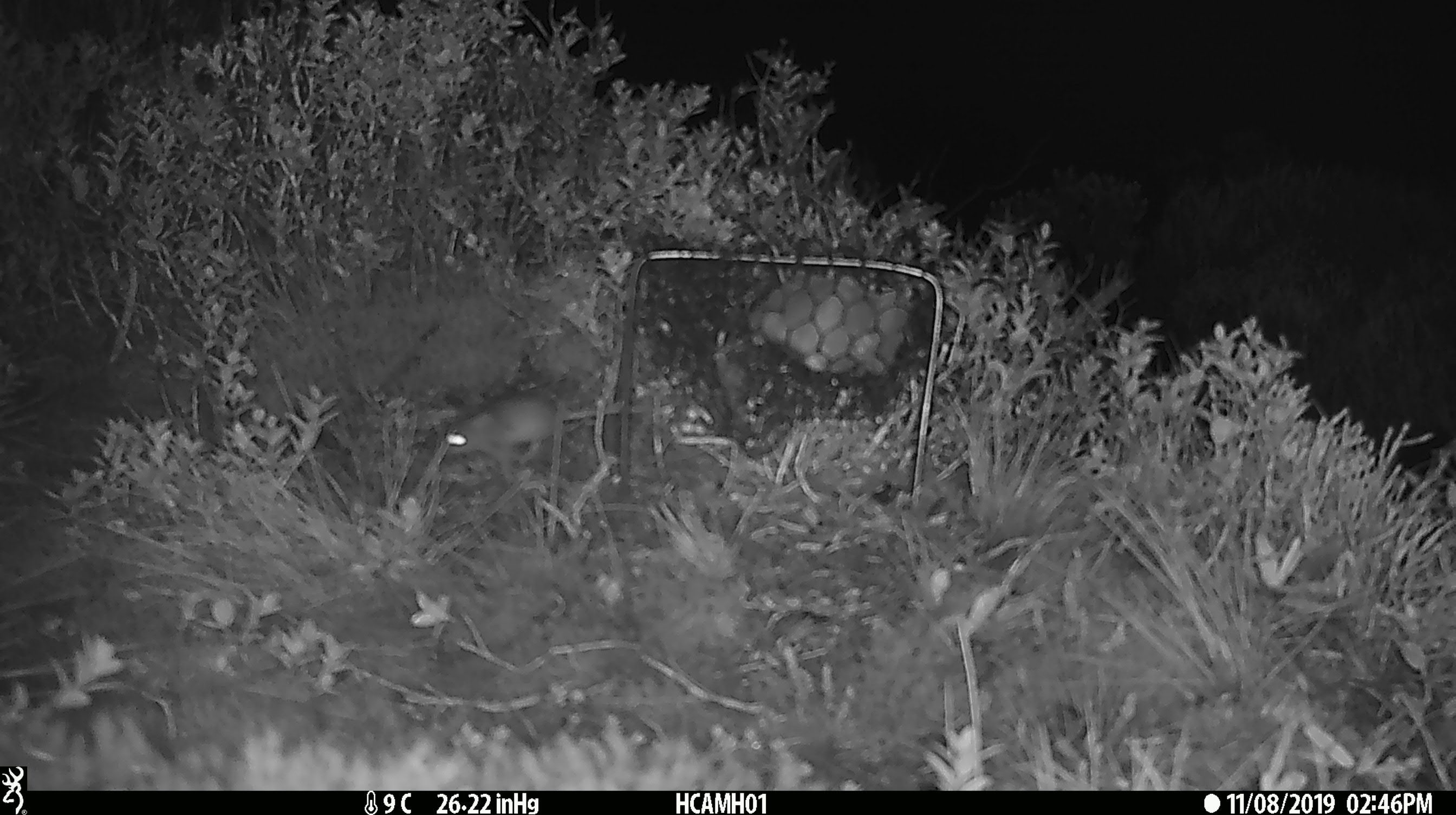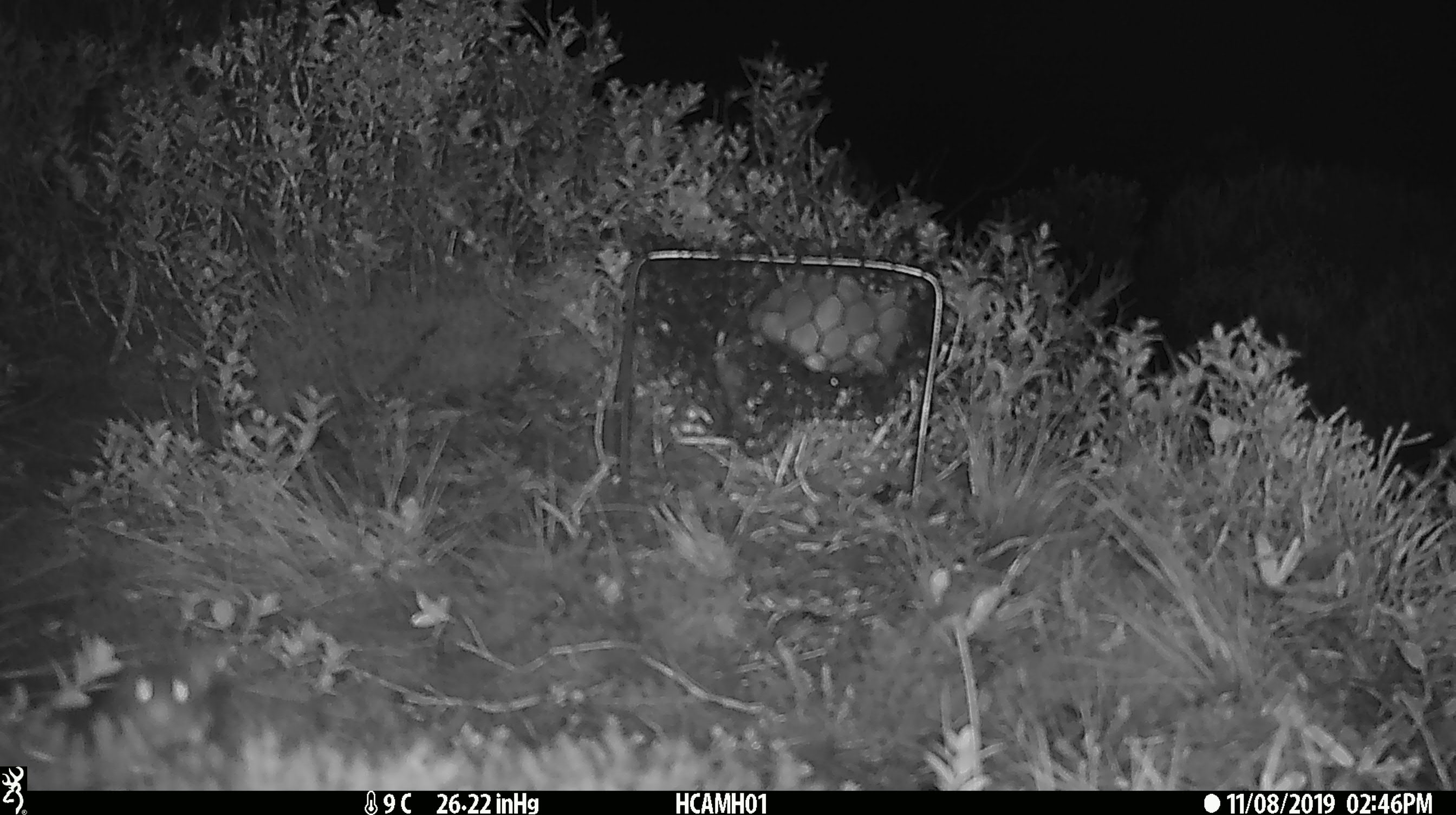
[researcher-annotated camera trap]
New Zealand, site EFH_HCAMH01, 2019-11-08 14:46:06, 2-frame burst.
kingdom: Animalia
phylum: Chordata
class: Mammalia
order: Rodentia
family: Muridae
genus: Mus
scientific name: Mus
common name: mouse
Mouse (Mus).